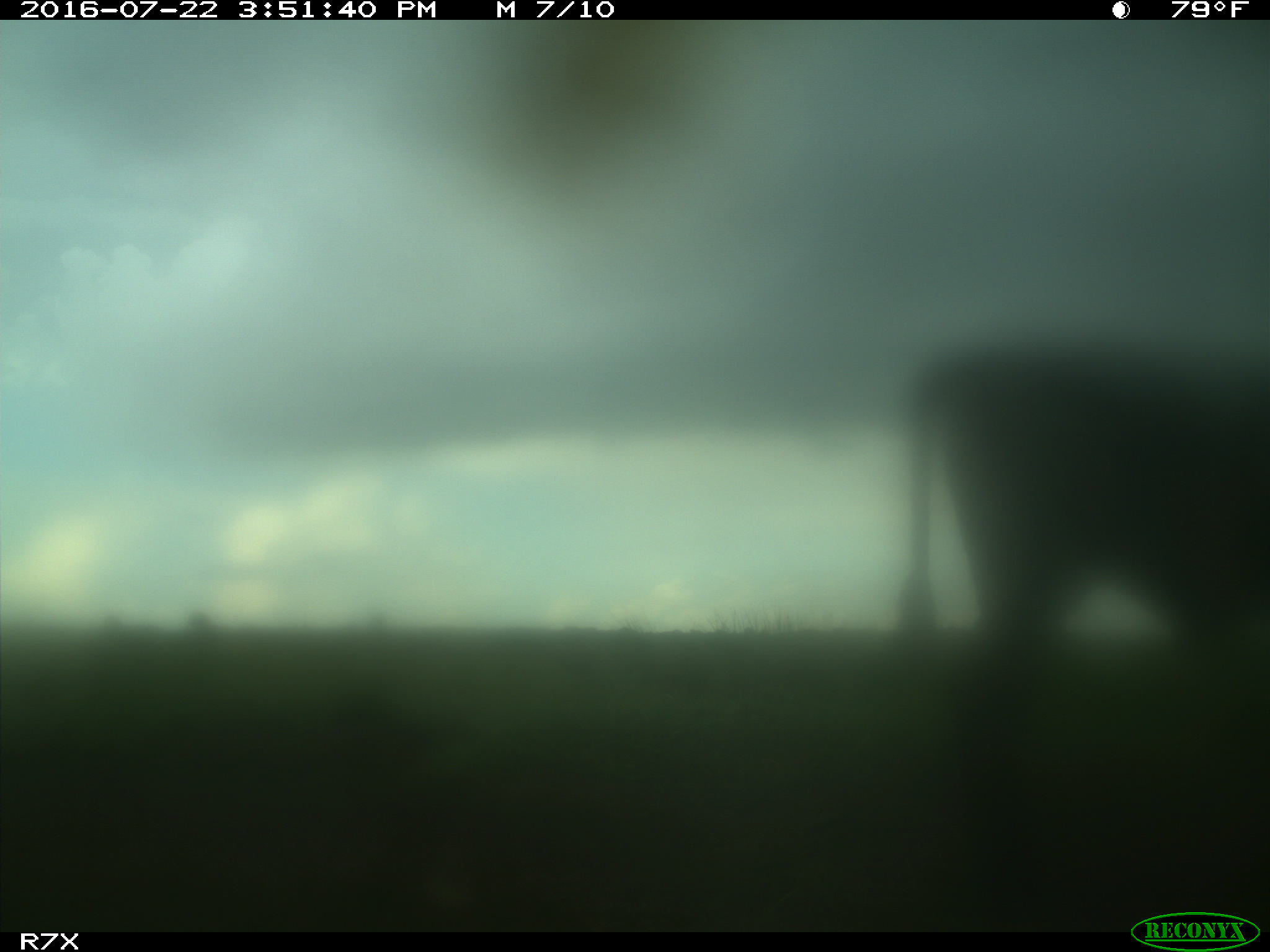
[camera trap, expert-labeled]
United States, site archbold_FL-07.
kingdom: Animalia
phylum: Chordata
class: Mammalia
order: Artiodactyla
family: Bovidae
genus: Bos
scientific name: Bos taurus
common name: domestic cow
Bos taurus (domestic cow).